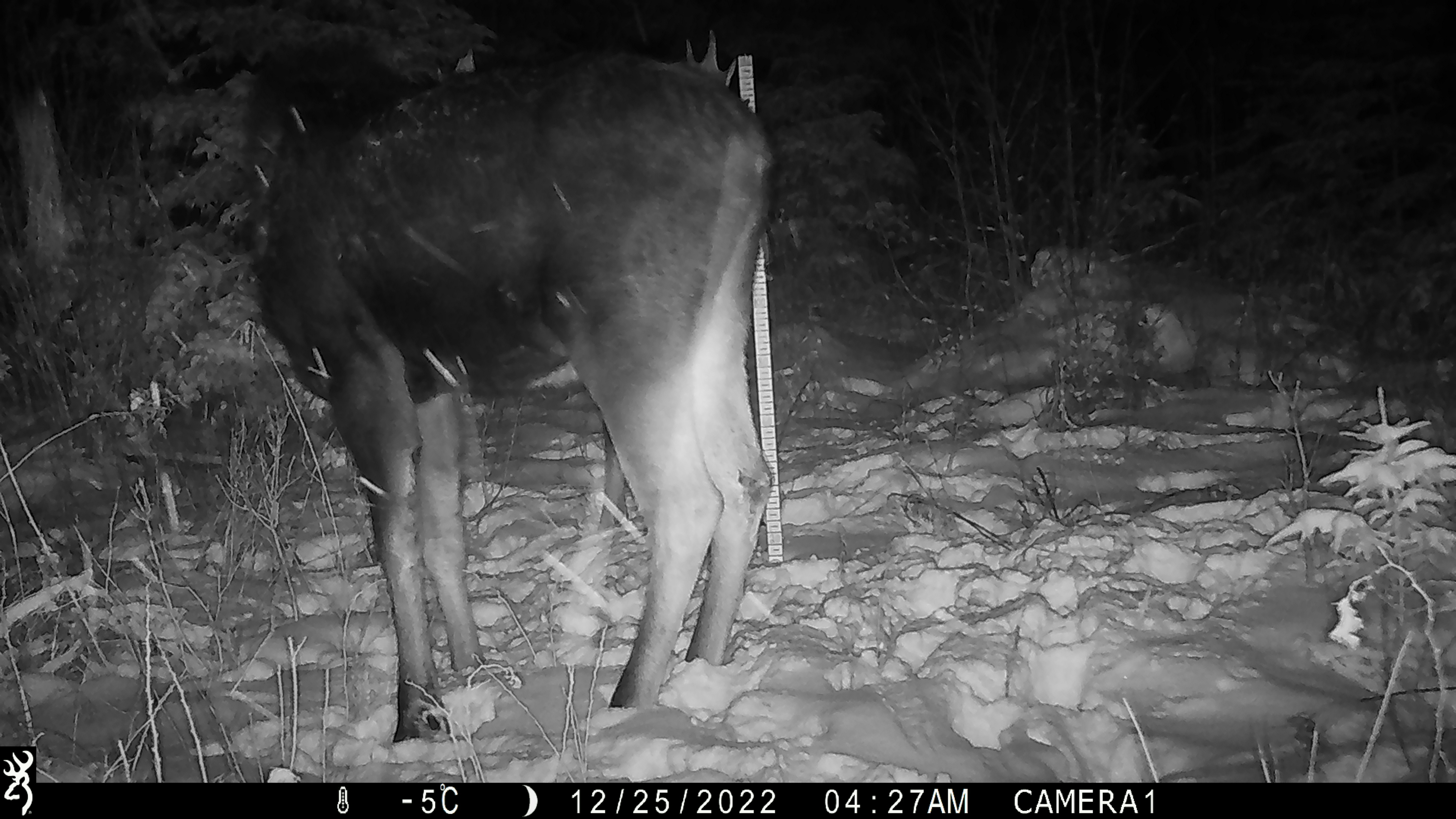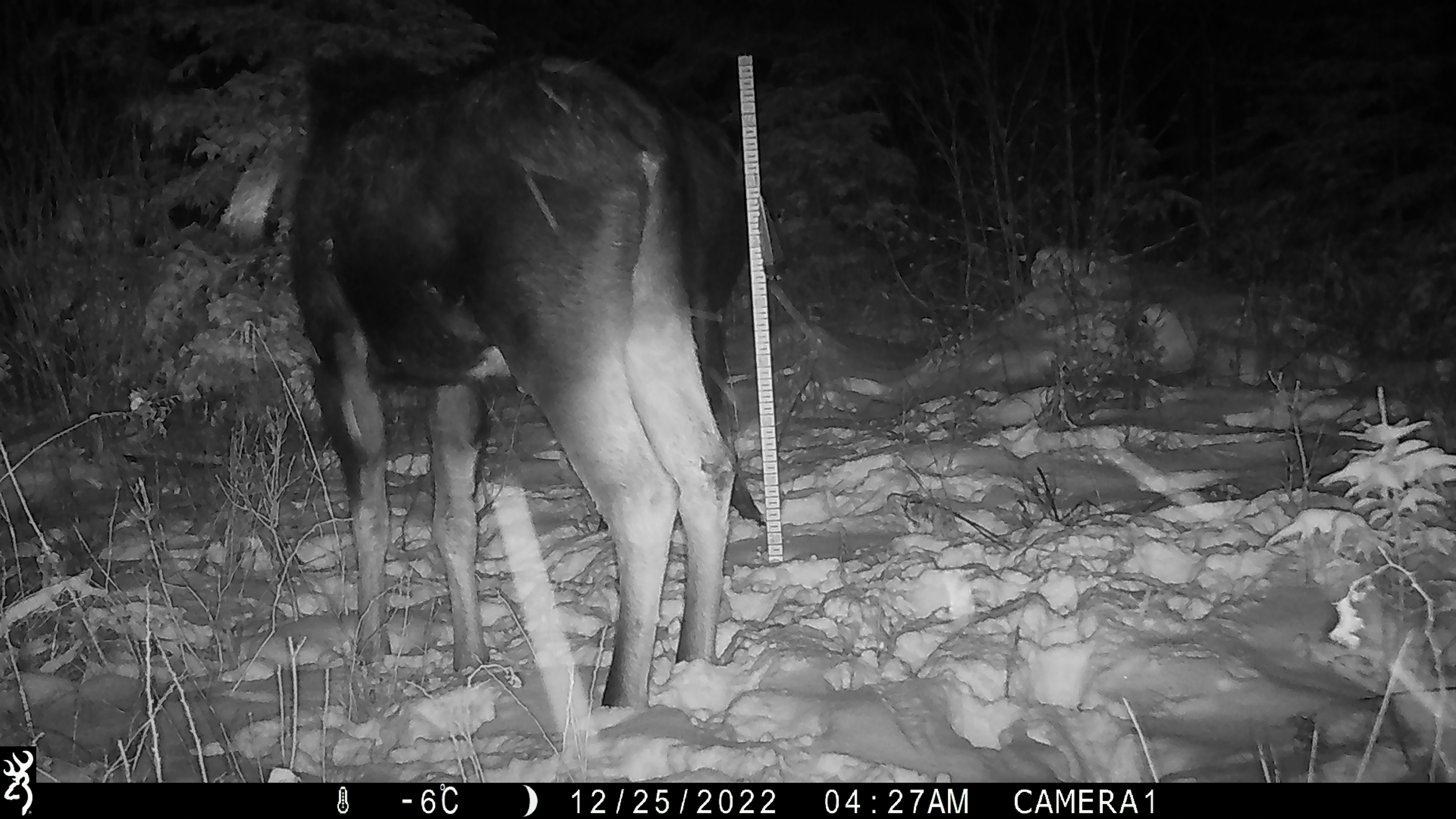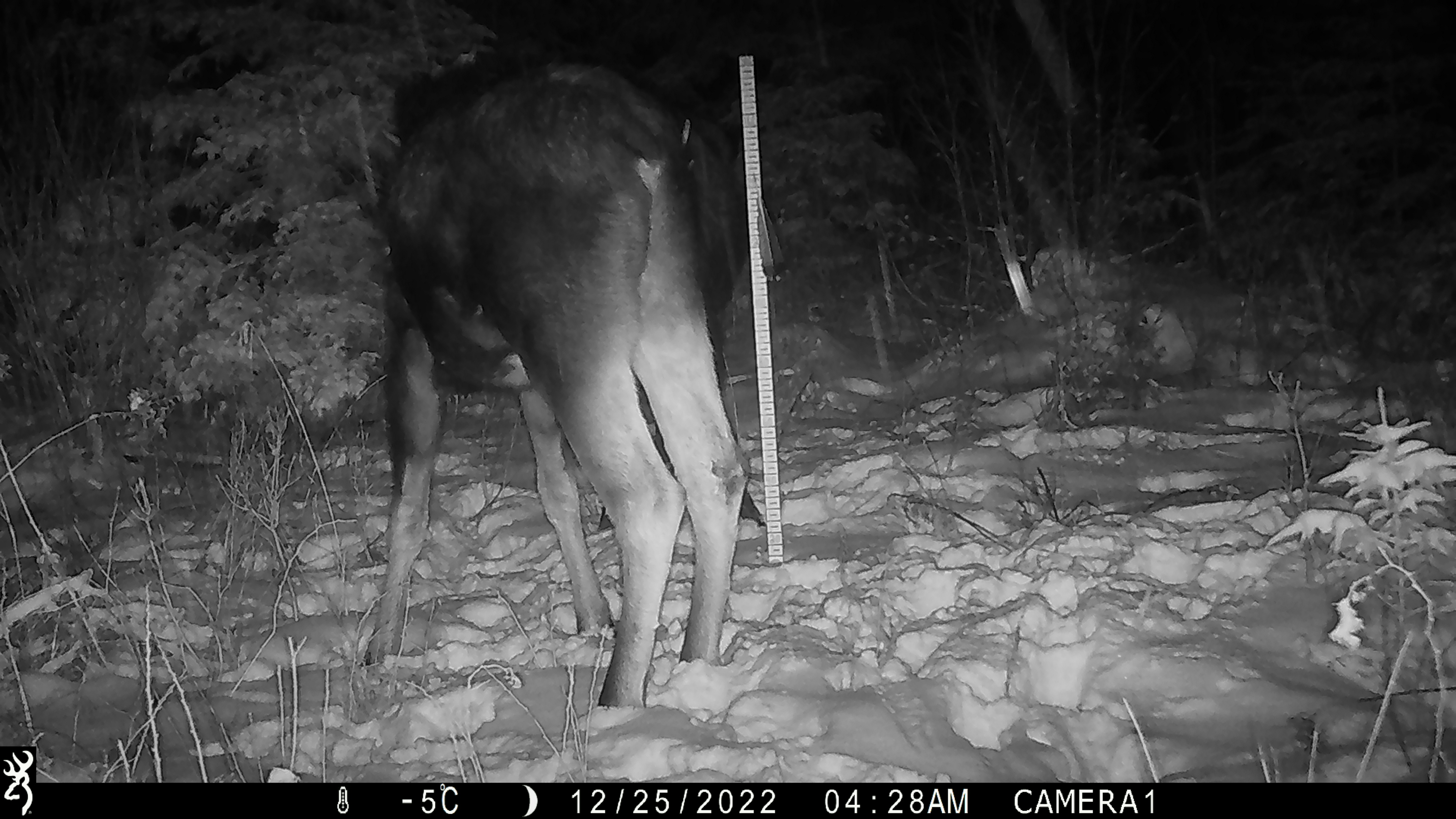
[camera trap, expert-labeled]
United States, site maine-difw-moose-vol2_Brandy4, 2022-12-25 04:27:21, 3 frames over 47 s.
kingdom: Animalia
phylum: Chordata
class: Mammalia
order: Artiodactyla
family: Cervidae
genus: Alces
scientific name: Alces alces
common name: moose